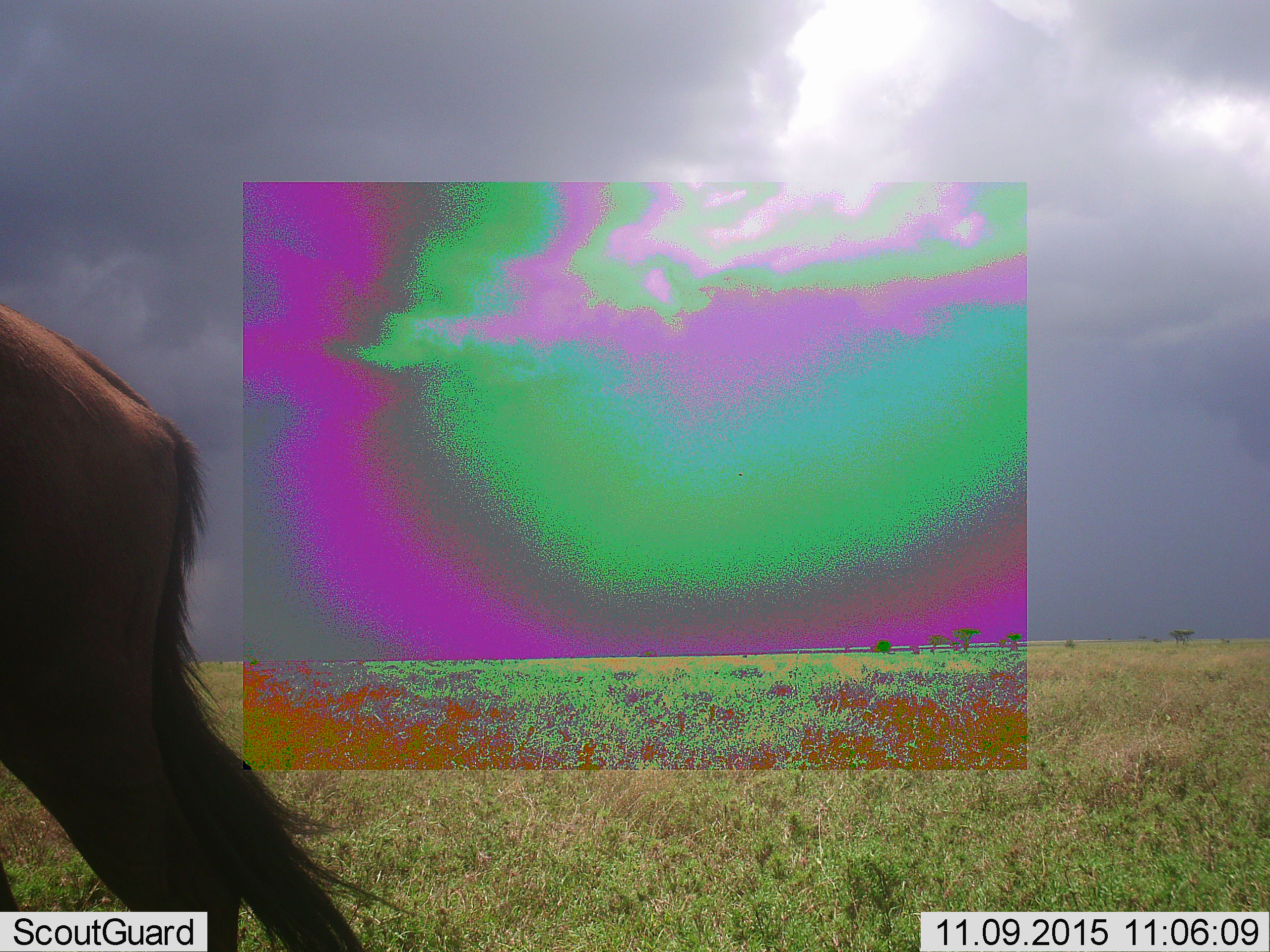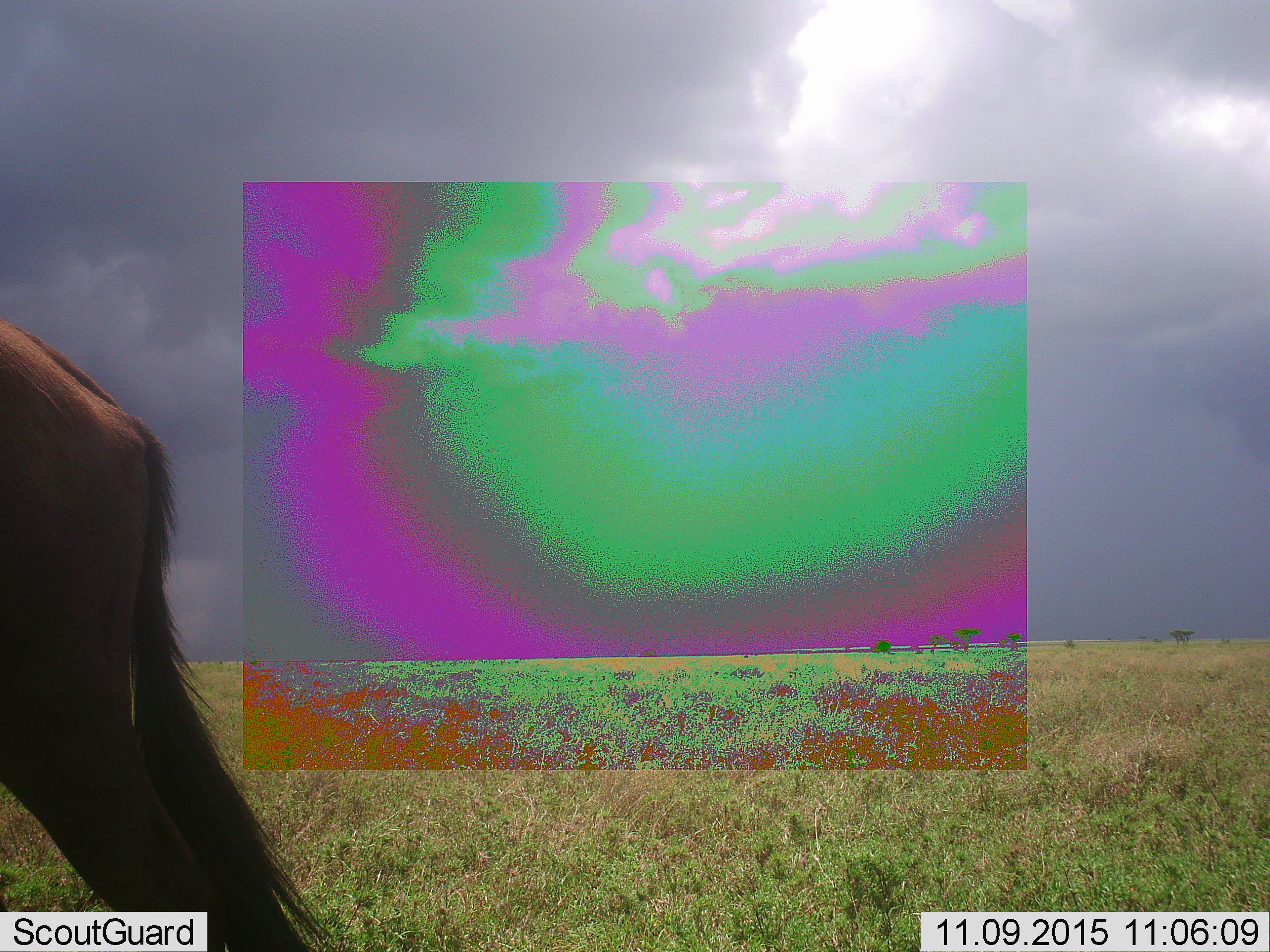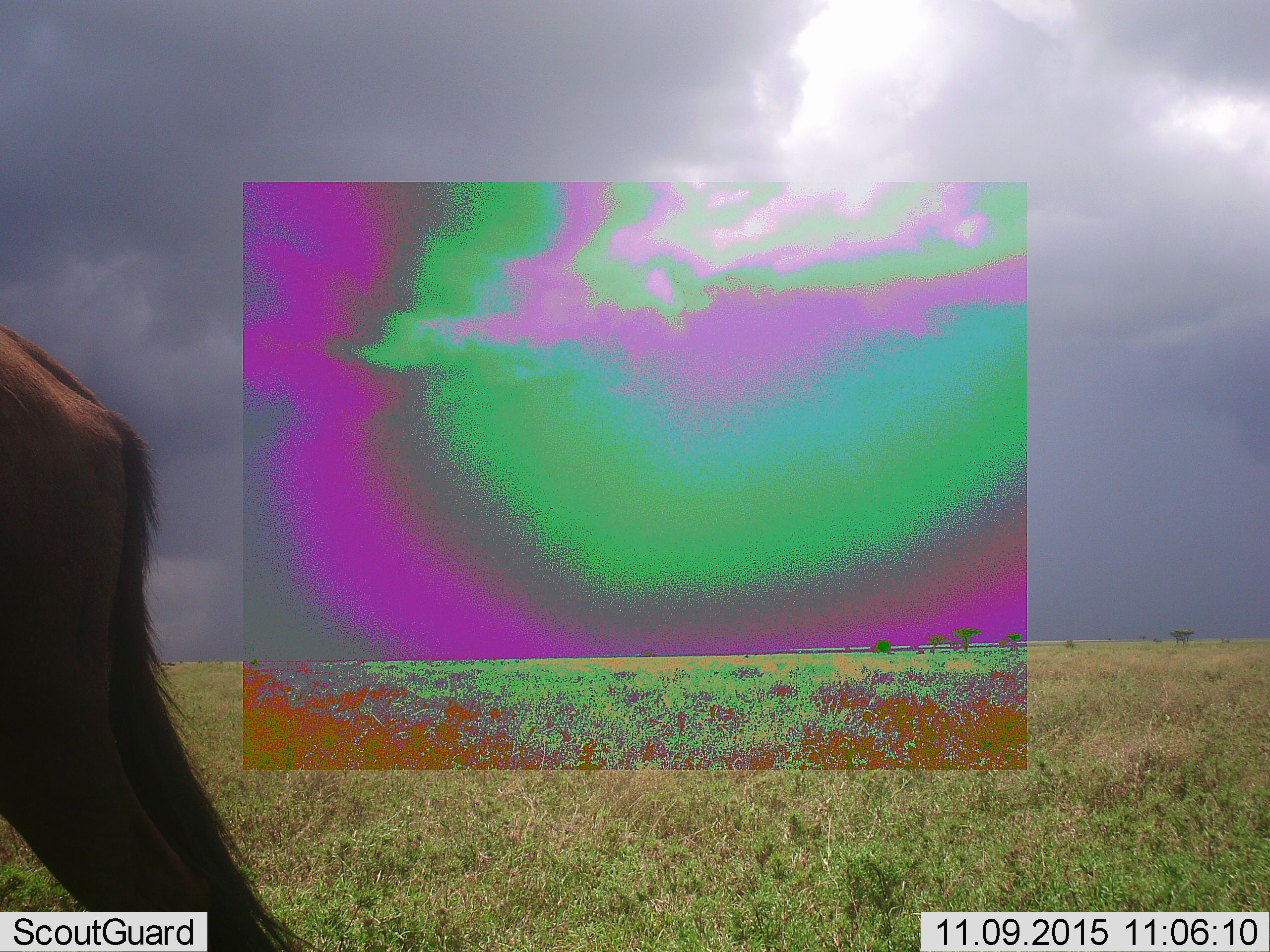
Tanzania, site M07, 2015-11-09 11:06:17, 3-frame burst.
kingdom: Animalia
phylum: Chordata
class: Mammalia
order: Artiodactyla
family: Bovidae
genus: Connochaetes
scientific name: Connochaetes taurinus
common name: blue wildebeest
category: wildebeest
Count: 1.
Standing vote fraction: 29%.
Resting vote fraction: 0%.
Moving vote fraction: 71%.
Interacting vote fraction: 0%.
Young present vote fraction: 0%.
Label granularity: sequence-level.